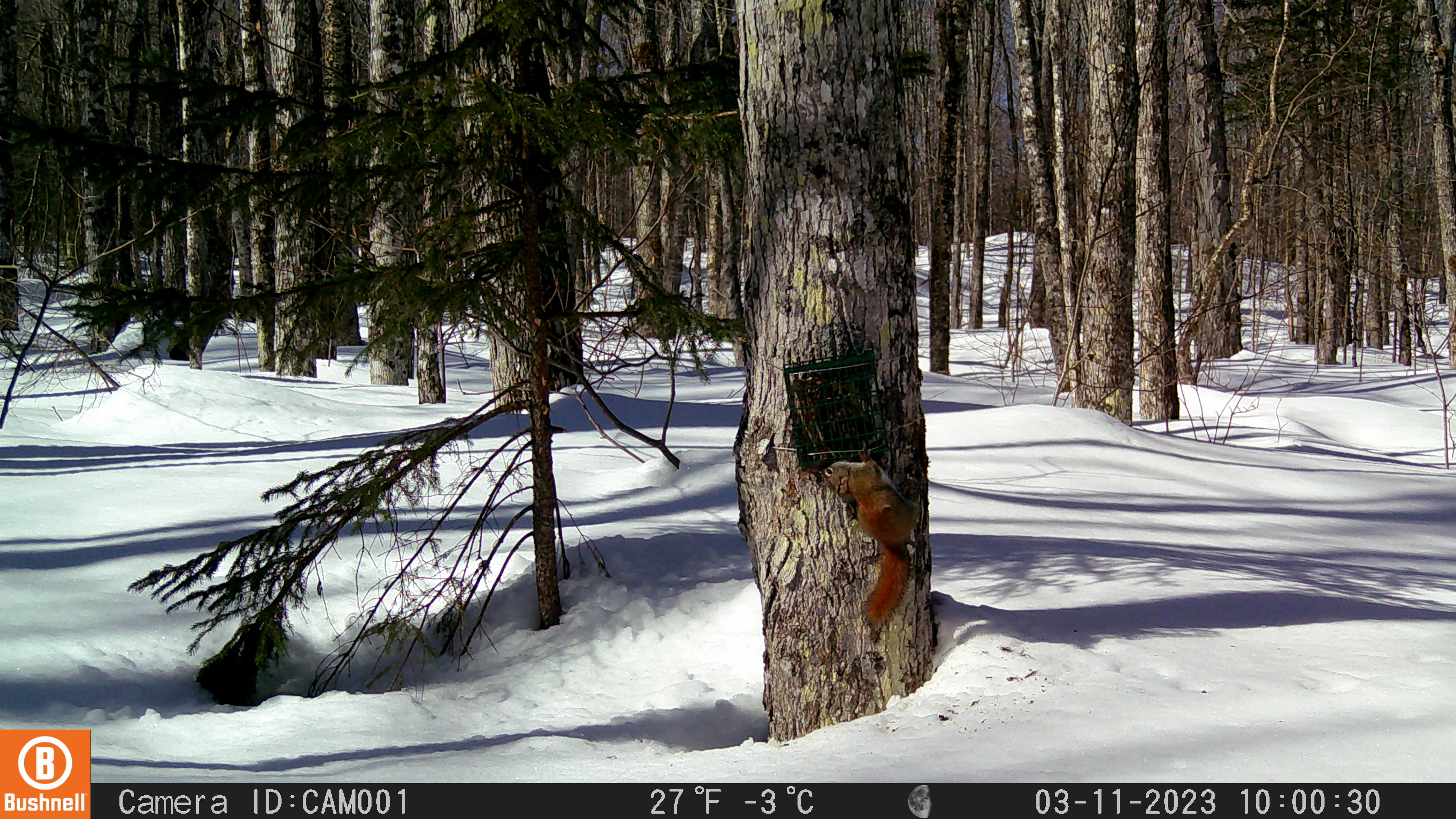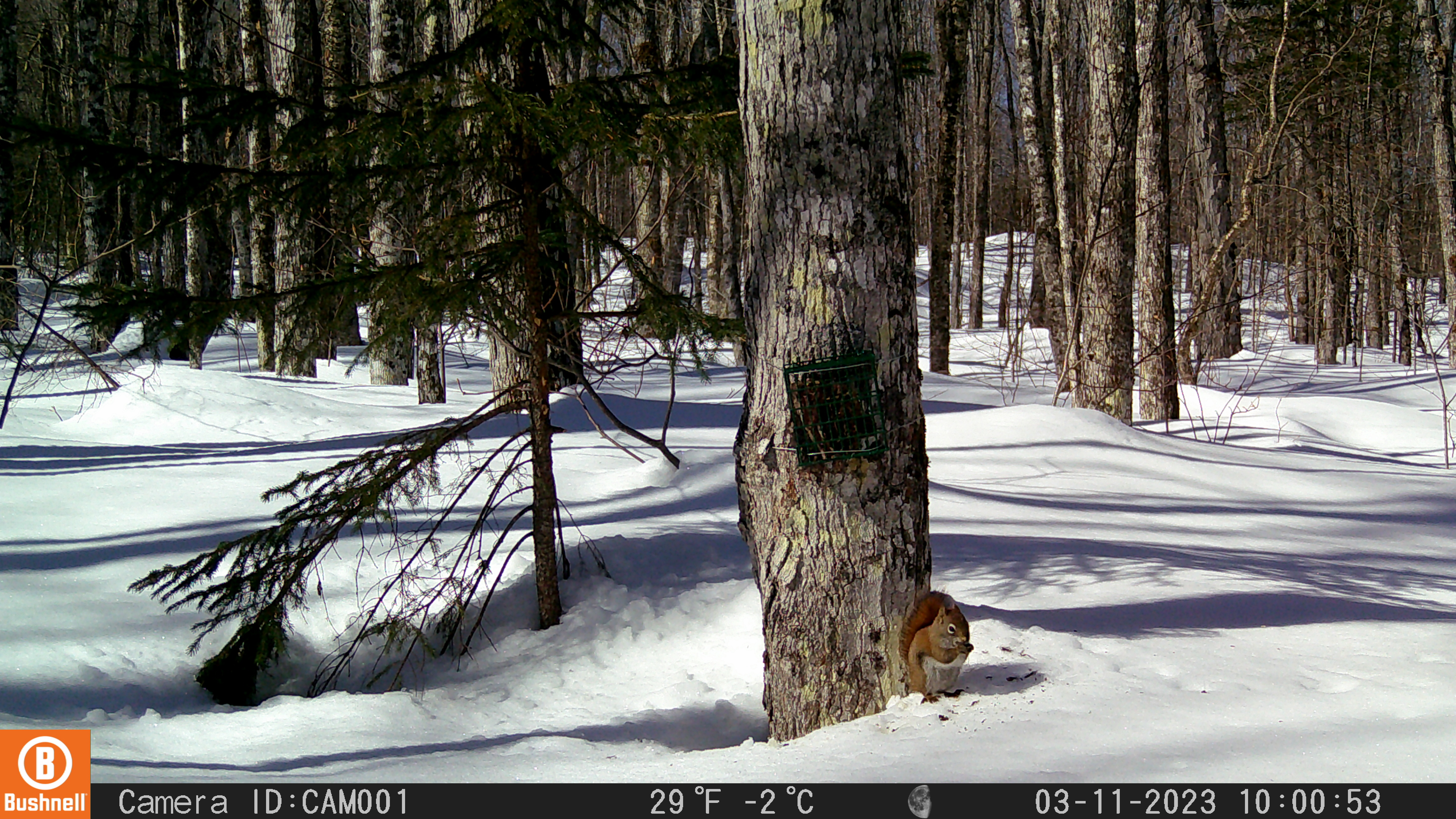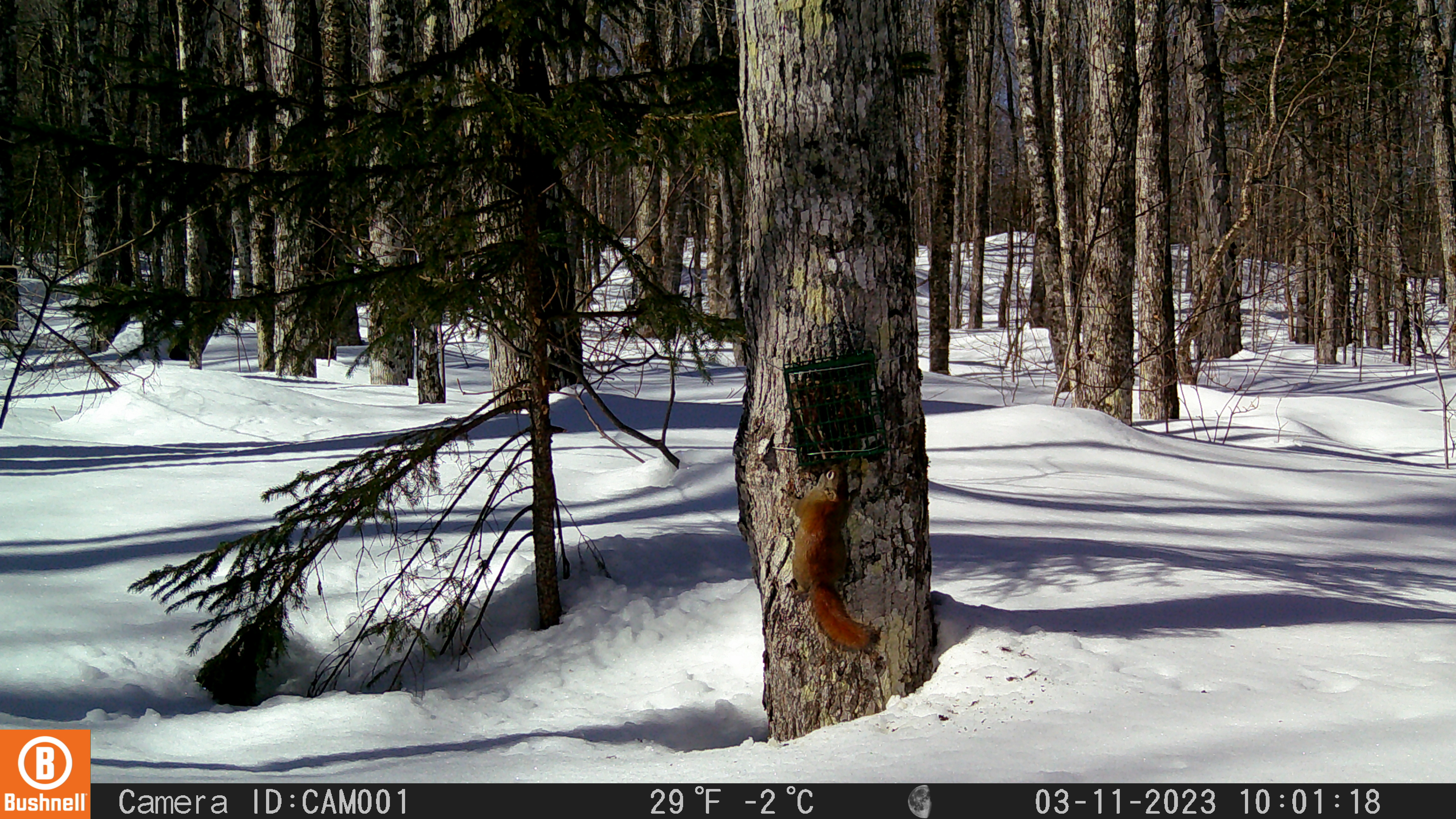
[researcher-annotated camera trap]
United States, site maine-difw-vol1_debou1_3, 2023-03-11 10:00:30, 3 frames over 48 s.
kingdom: Animalia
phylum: Chordata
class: Mammalia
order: Rodentia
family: Sciuridae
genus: Tamiasciurus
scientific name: Tamiasciurus hudsonicus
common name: red squirrel